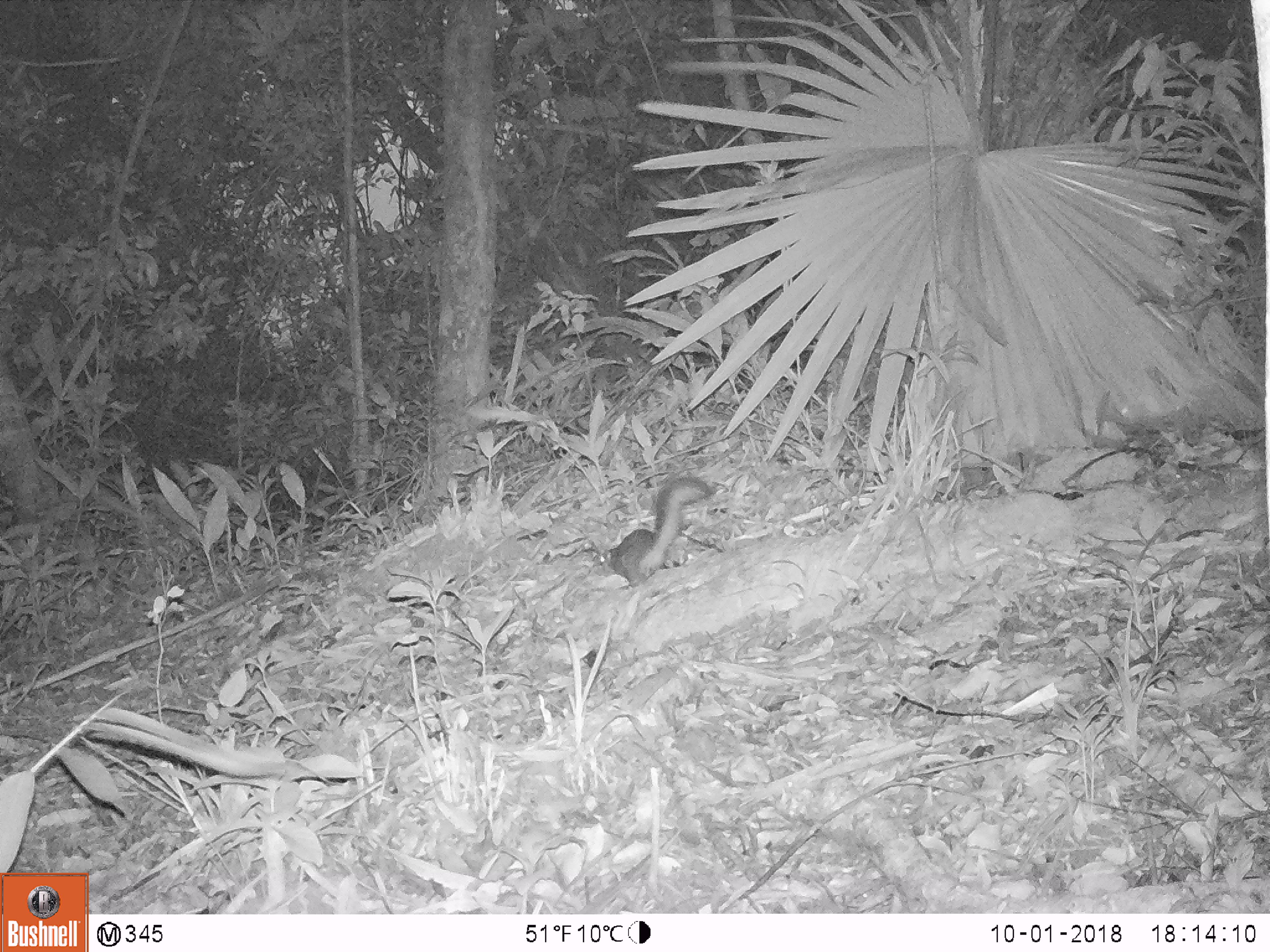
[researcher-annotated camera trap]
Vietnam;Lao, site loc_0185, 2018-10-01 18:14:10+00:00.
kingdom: Animalia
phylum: Chordata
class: Mammalia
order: Rodentia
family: Sciuridae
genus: Dremomys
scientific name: Dremomys rufigenis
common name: red-cheeked squirrel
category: red cheeked squirrel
Red cheeked squirrel (red-cheeked squirrel) (Dremomys rufigenis). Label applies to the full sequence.